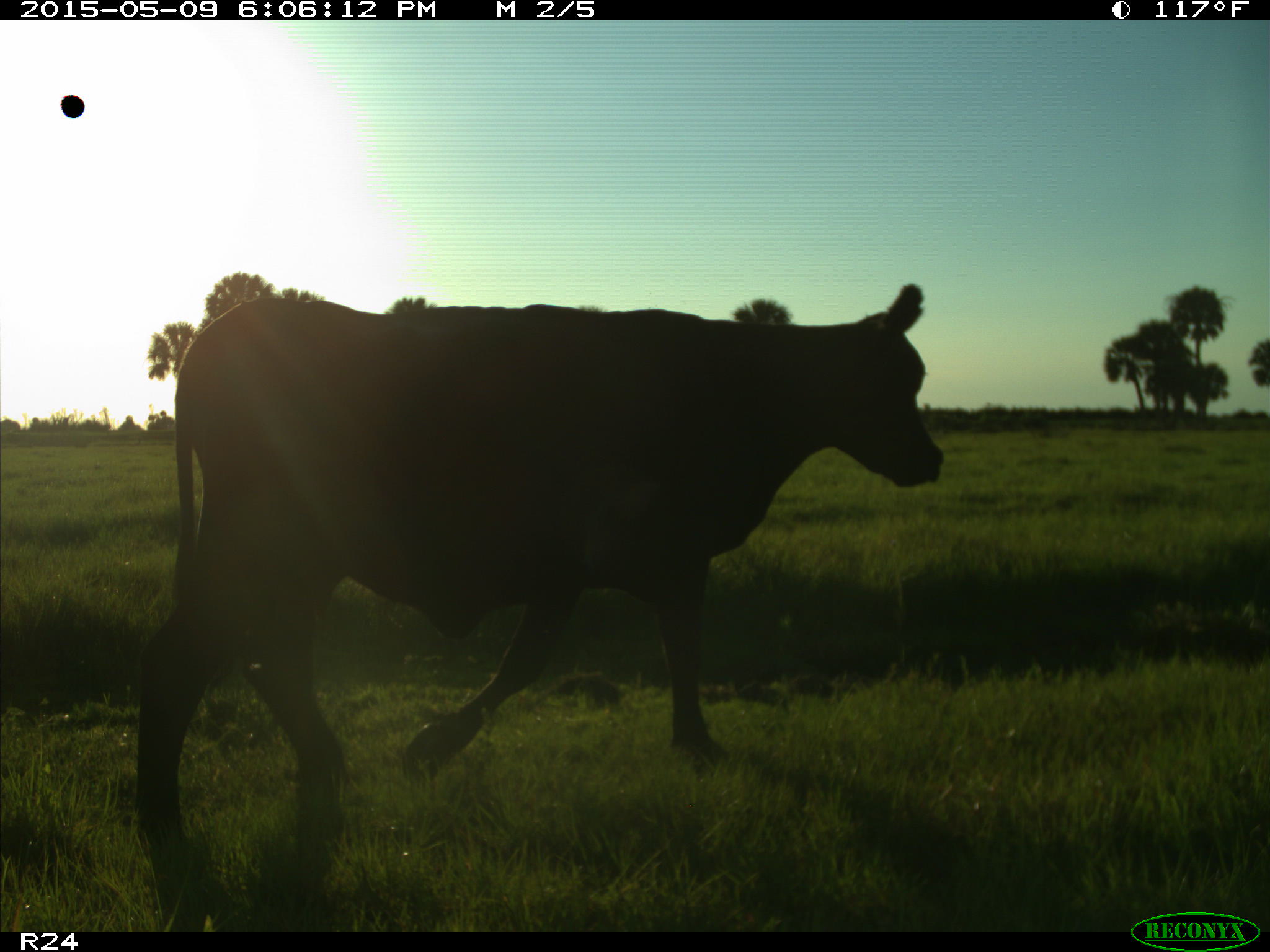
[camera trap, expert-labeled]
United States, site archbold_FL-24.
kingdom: Animalia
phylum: Chordata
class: Mammalia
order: Artiodactyla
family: Bovidae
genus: Bos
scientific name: Bos taurus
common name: domestic cow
Bos taurus (domestic cow).